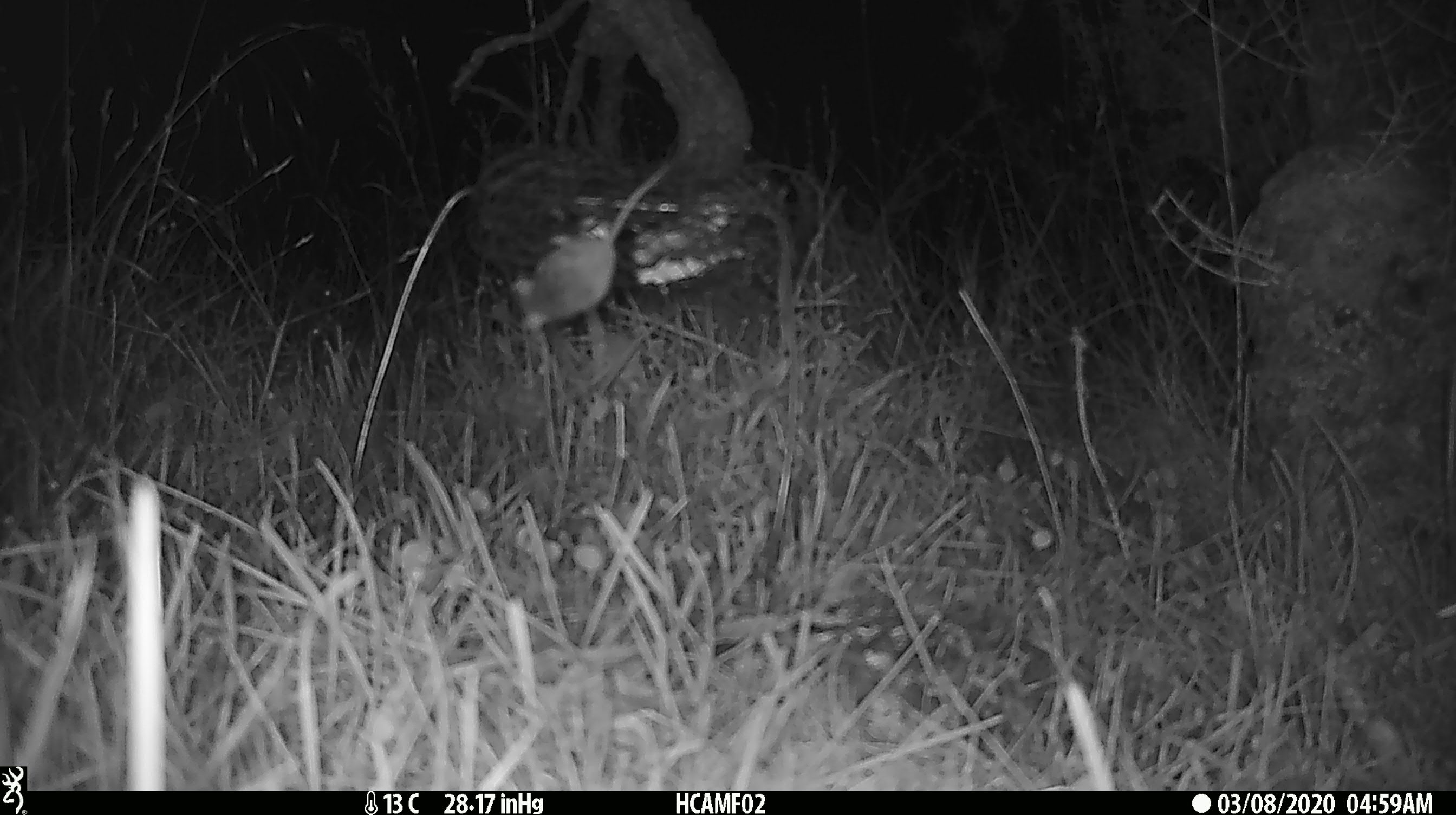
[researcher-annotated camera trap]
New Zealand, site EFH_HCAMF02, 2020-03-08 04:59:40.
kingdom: Animalia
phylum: Chordata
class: Mammalia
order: Rodentia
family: Muridae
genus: Mus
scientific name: Mus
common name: mouse